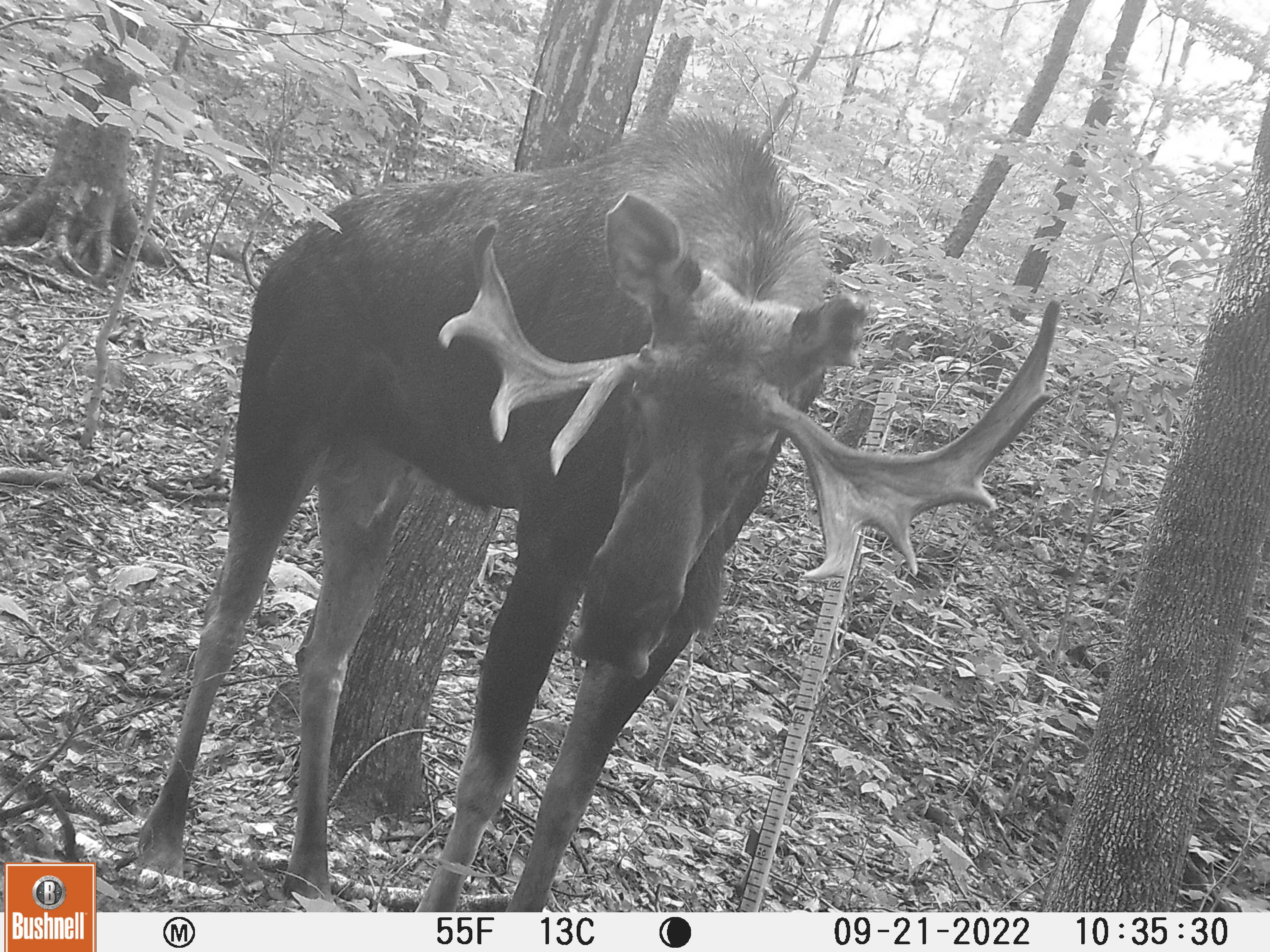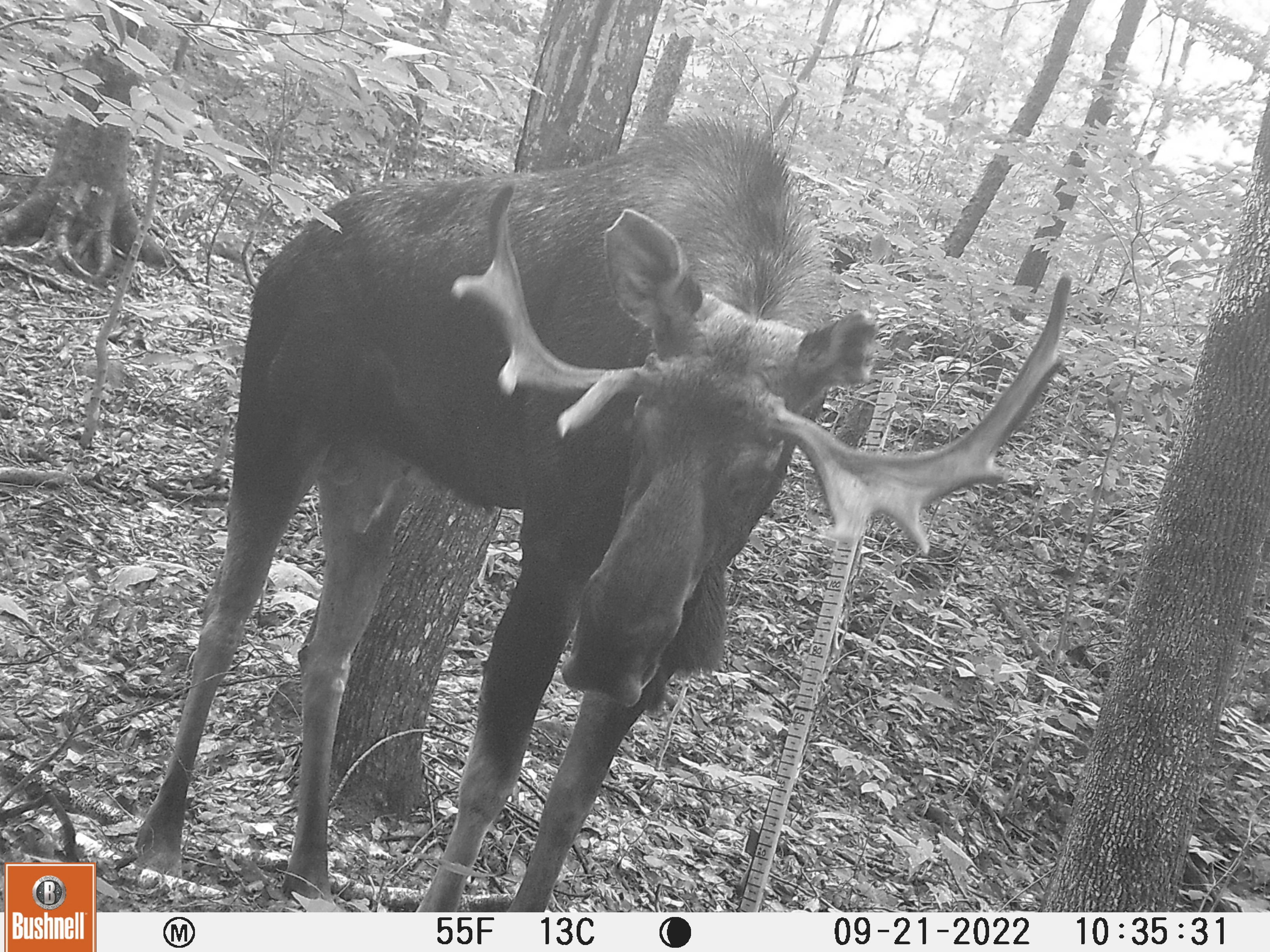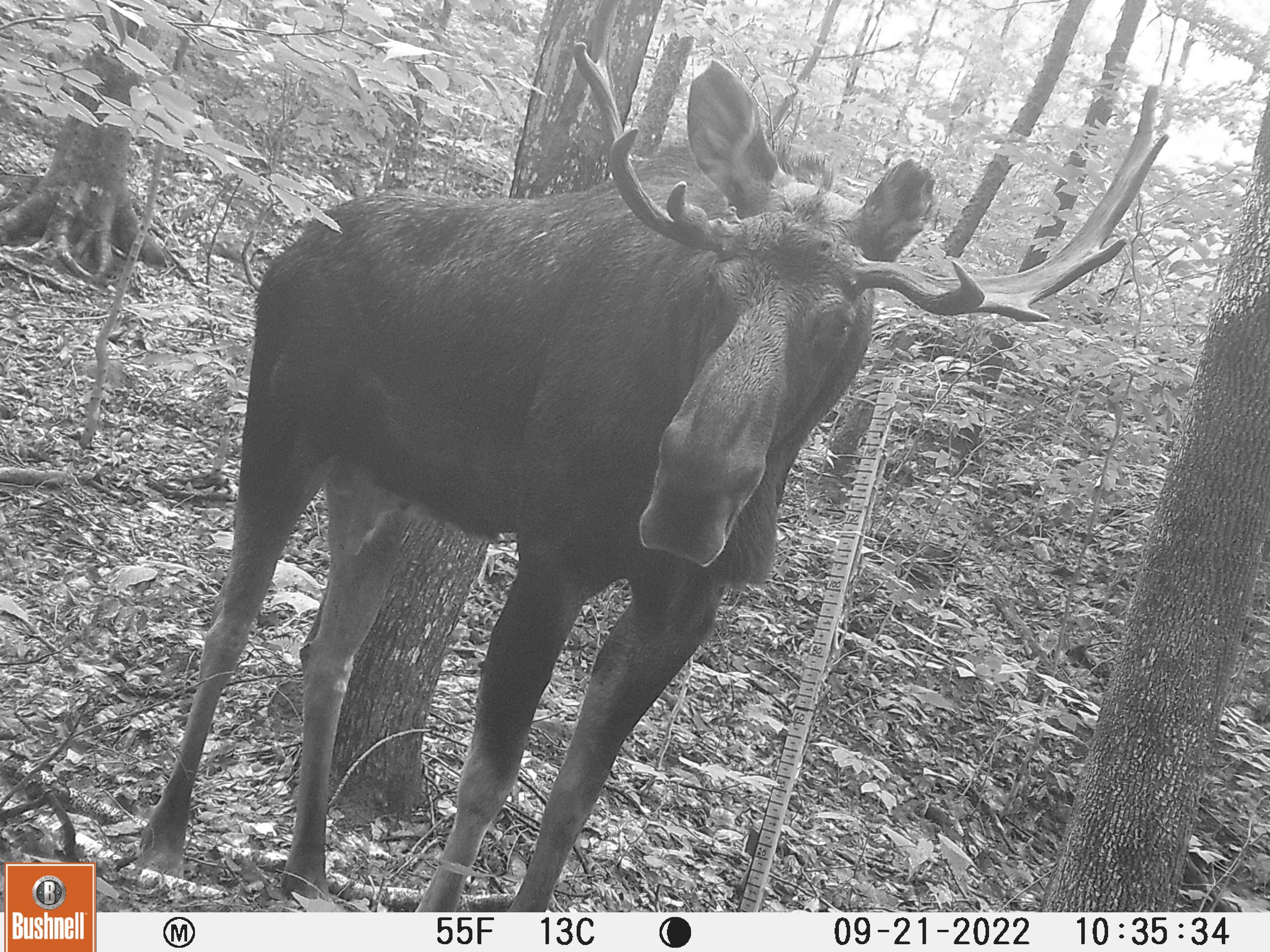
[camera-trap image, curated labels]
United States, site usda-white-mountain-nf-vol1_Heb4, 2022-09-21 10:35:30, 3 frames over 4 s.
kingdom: Animalia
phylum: Chordata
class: Mammalia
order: Artiodactyla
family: Cervidae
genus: Alces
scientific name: Alces alces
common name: moose